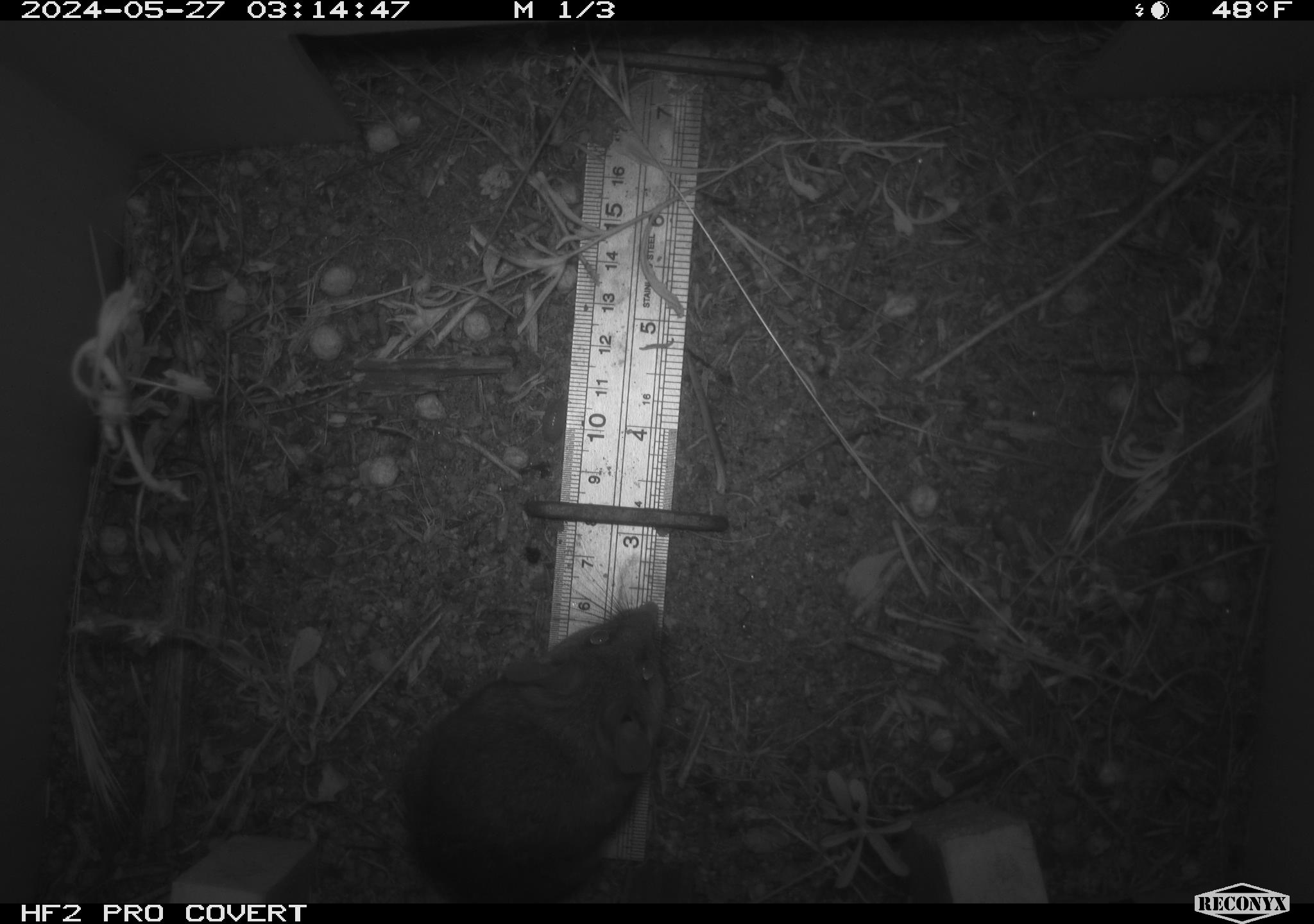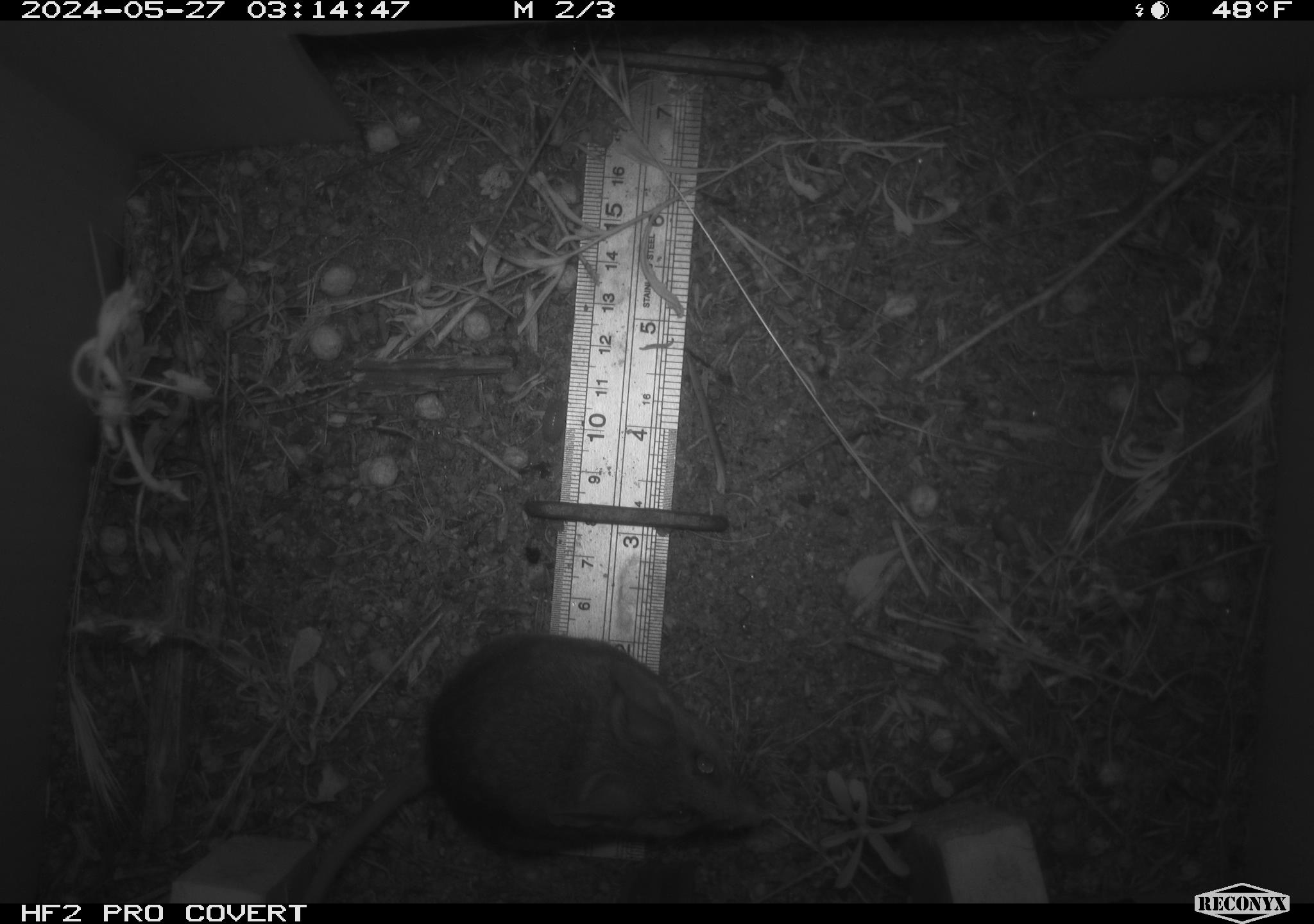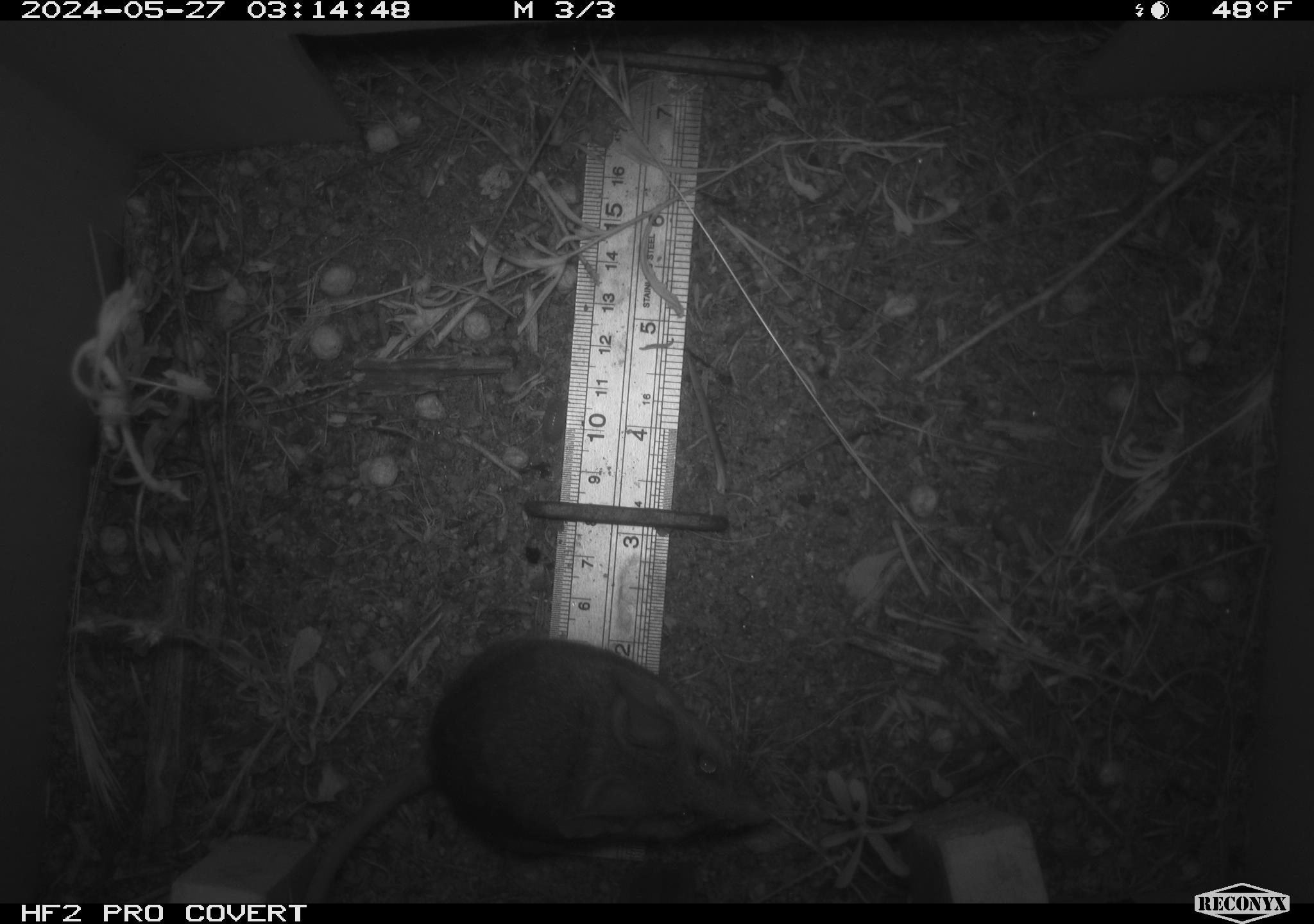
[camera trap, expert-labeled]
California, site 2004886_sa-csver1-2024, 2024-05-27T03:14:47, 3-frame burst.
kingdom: Animalia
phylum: Chordata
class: Mammalia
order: Rodentia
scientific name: Rodentia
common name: rodent